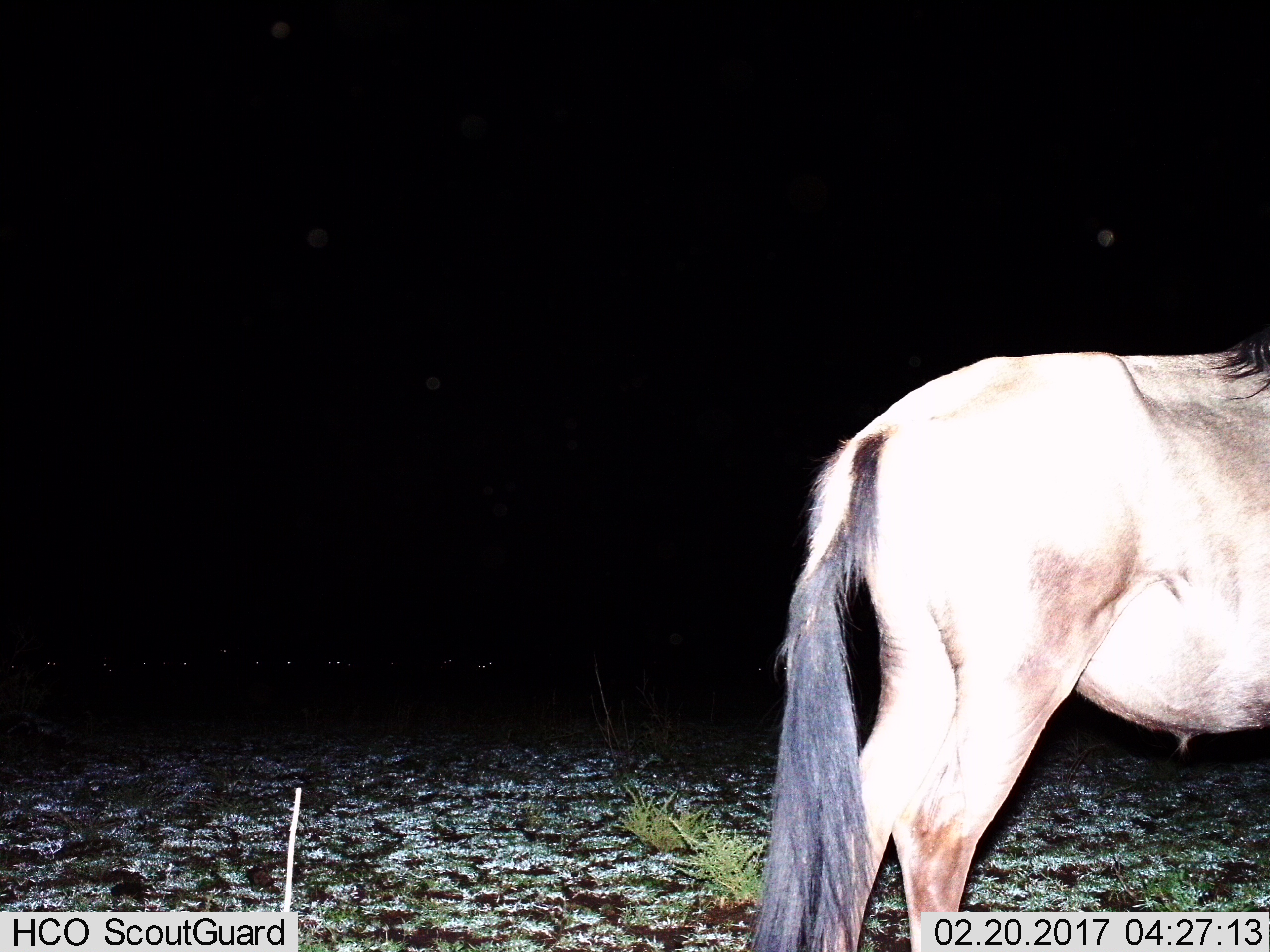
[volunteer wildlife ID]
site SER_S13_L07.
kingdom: Animalia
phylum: Chordata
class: Mammalia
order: Artiodactyla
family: Bovidae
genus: Connochaetes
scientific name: Connochaetes taurinus taurinus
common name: blue wildebeest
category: wildebeestblue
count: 1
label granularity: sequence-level